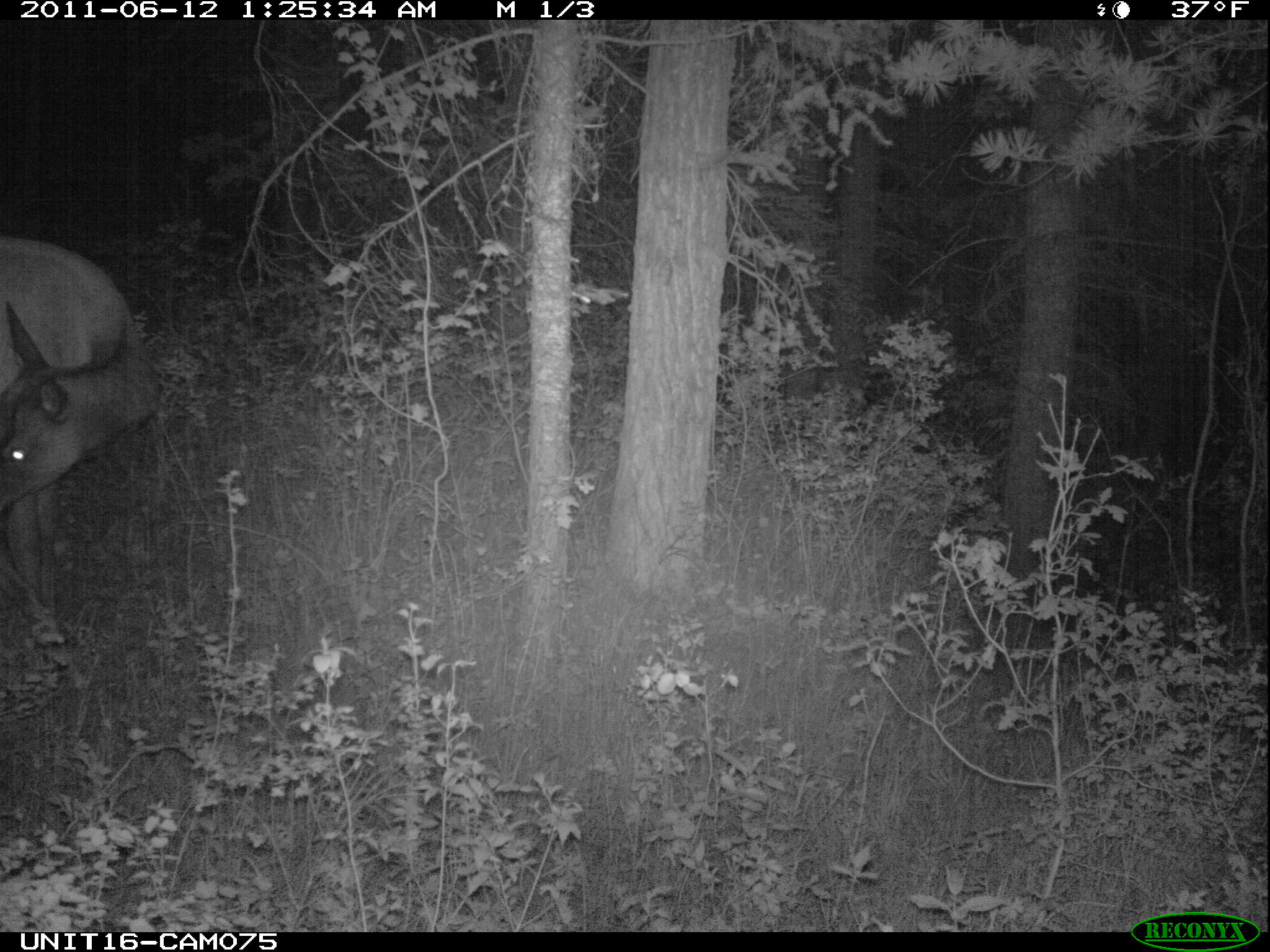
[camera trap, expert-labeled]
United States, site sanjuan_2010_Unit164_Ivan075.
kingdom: Animalia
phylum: Chordata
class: Mammalia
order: Artiodactyla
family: Cervidae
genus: Cervus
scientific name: Cervus elaphus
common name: red deer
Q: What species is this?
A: Cervus elaphus (red deer).